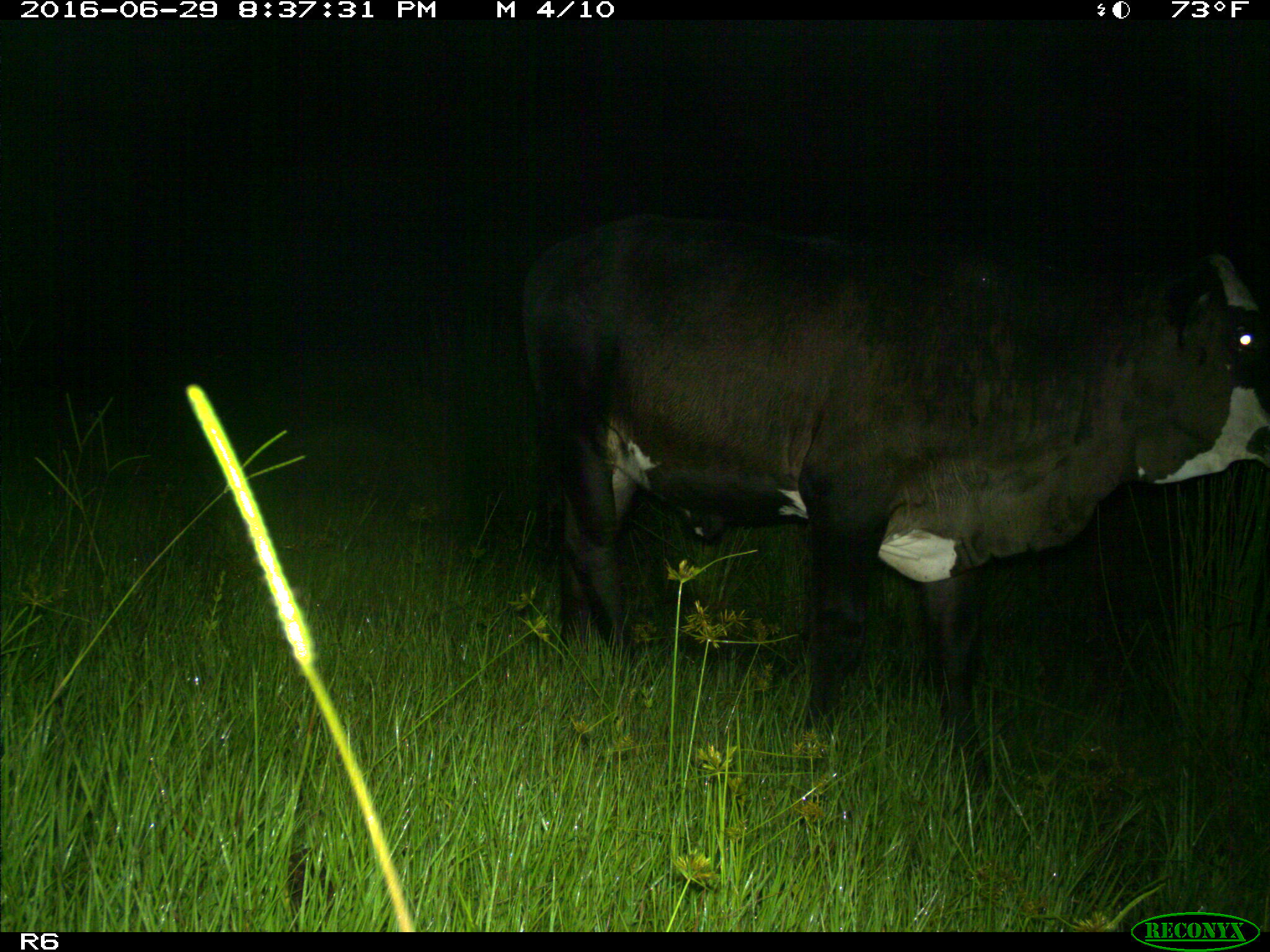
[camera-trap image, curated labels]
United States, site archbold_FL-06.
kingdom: Animalia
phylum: Chordata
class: Mammalia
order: Artiodactyla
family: Bovidae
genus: Bos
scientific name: Bos taurus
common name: domestic cow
Bos taurus (domestic cow).